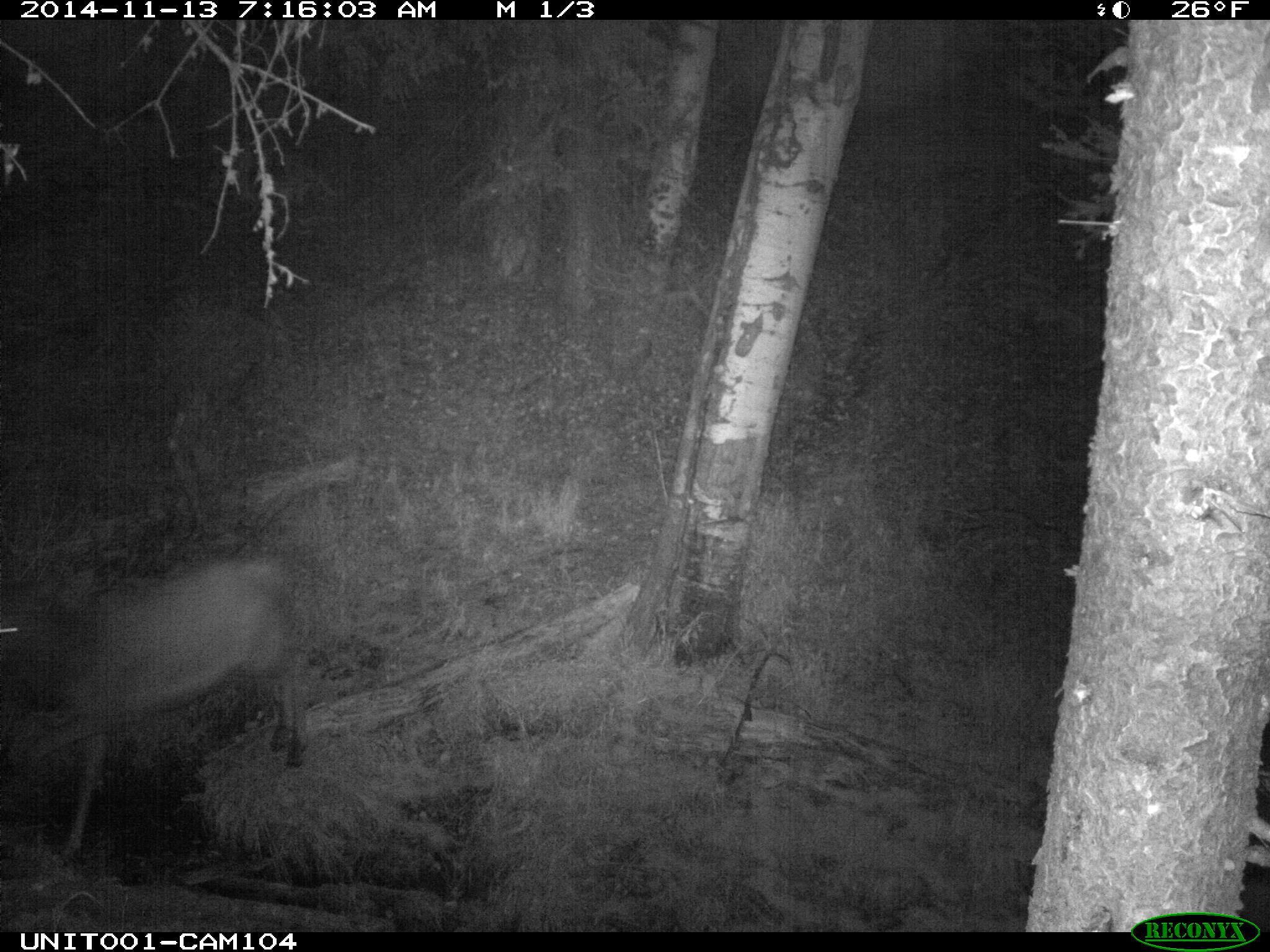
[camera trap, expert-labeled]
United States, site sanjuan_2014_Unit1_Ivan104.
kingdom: Animalia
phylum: Chordata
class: Mammalia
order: Artiodactyla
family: Cervidae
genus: Cervus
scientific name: Cervus elaphus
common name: red deer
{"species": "Cervus elaphus (red deer)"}